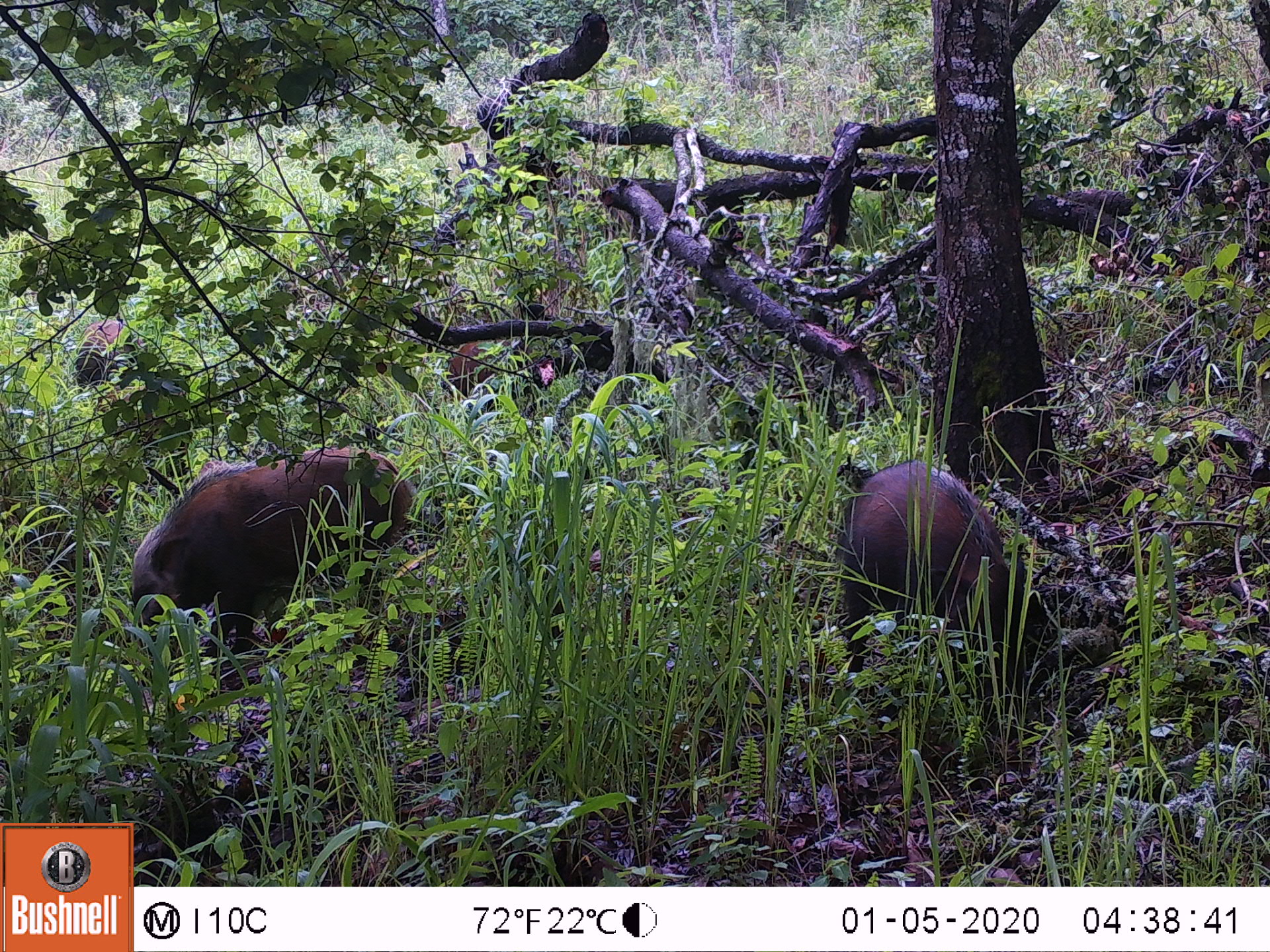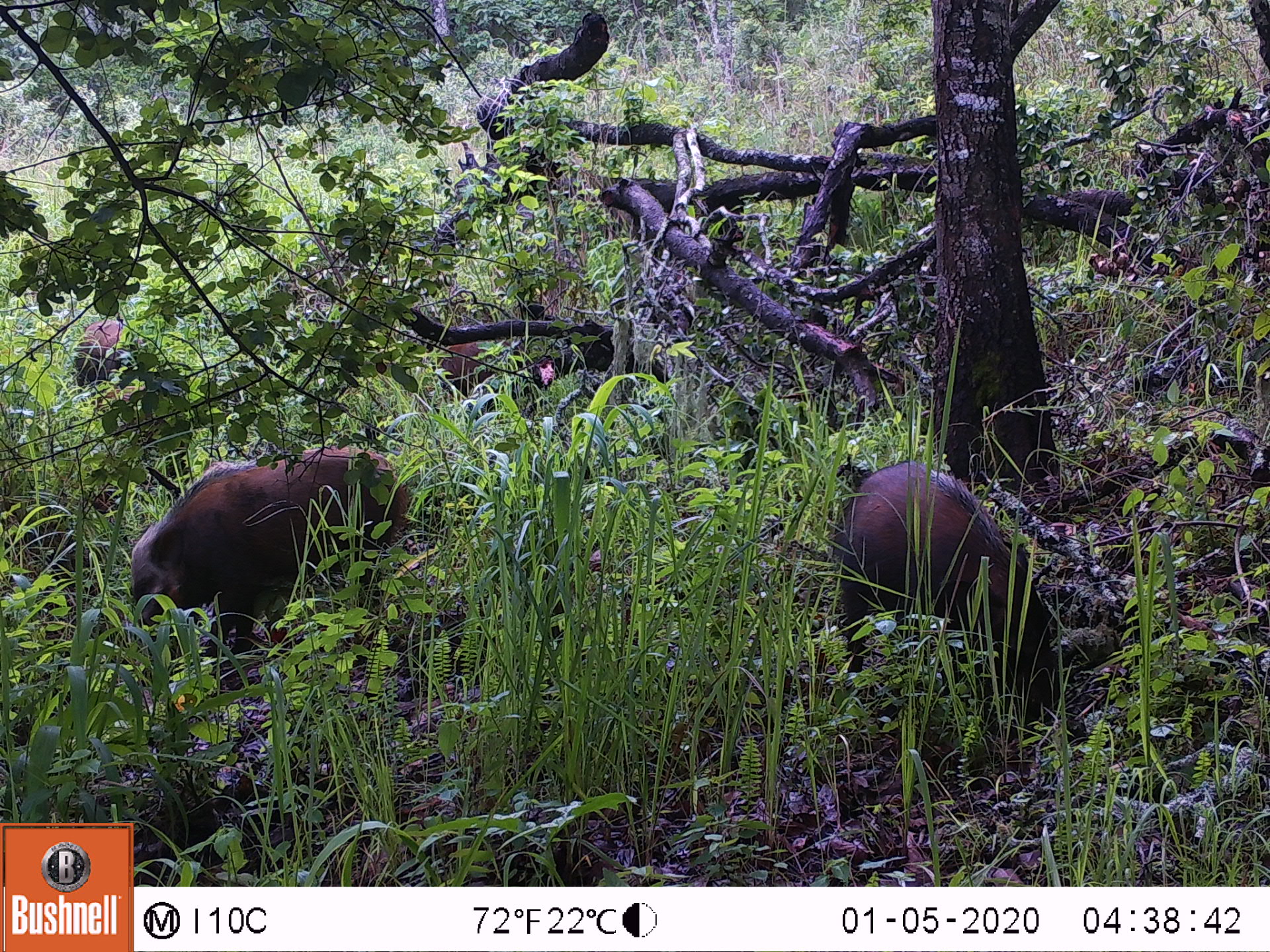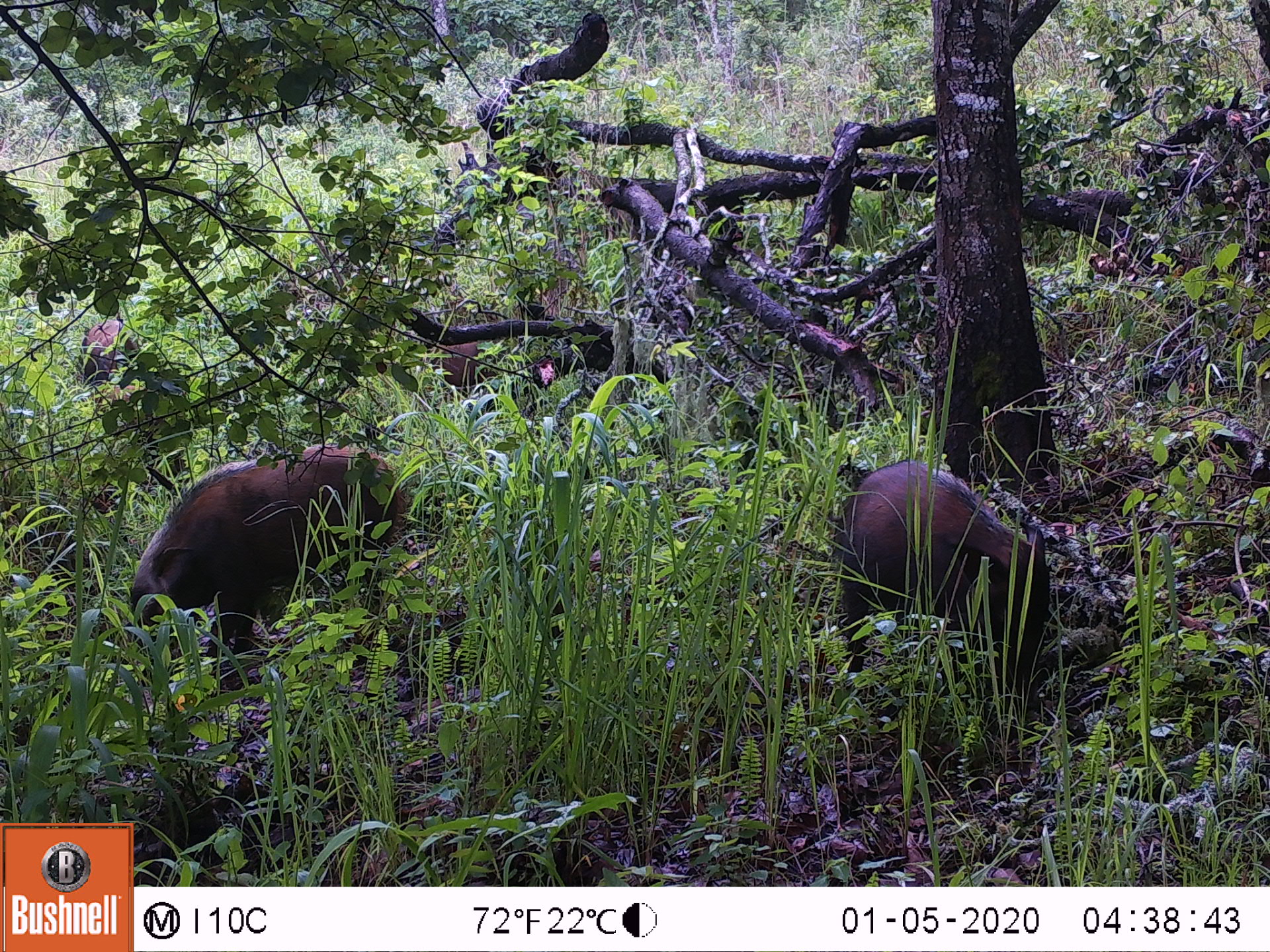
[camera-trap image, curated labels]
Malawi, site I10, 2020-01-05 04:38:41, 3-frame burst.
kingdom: Animalia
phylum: Chordata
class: Mammalia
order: Artiodactyla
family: Suidae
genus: Potamochoerus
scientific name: Potamochoerus larvatus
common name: bushpig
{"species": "bushpig (Potamochoerus larvatus)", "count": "4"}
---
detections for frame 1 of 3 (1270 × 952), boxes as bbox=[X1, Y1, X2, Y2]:
bushpig: bbox=[118, 435, 418, 698]; bbox=[828, 452, 1035, 748]; bbox=[66, 312, 134, 401]; bbox=[442, 331, 505, 400]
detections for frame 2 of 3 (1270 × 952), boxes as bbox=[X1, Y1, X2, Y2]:
bushpig: bbox=[123, 432, 415, 694]; bbox=[826, 453, 1071, 733]; bbox=[65, 312, 155, 396]; bbox=[441, 337, 514, 403]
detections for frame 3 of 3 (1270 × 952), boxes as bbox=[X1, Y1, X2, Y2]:
bushpig: bbox=[118, 441, 406, 692]; bbox=[828, 455, 1059, 741]; bbox=[413, 326, 515, 387]; bbox=[73, 311, 142, 385]